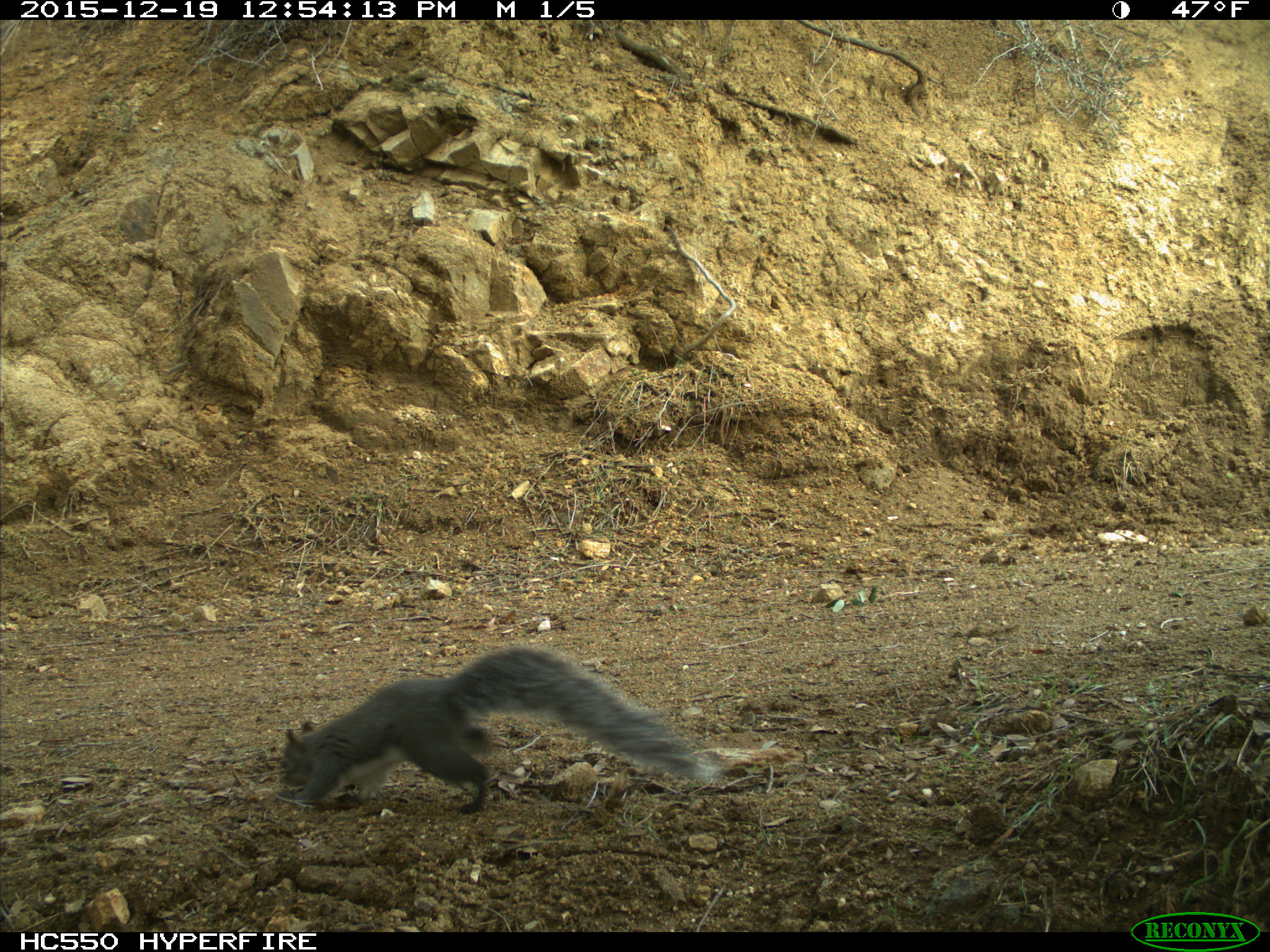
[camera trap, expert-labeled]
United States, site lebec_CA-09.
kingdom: Animalia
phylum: Chordata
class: Mammalia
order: Rodentia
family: Sciuridae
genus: Sciurus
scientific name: Sciurus carolinensis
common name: eastern gray squirrel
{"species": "Sciurus carolinensis (eastern gray squirrel)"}